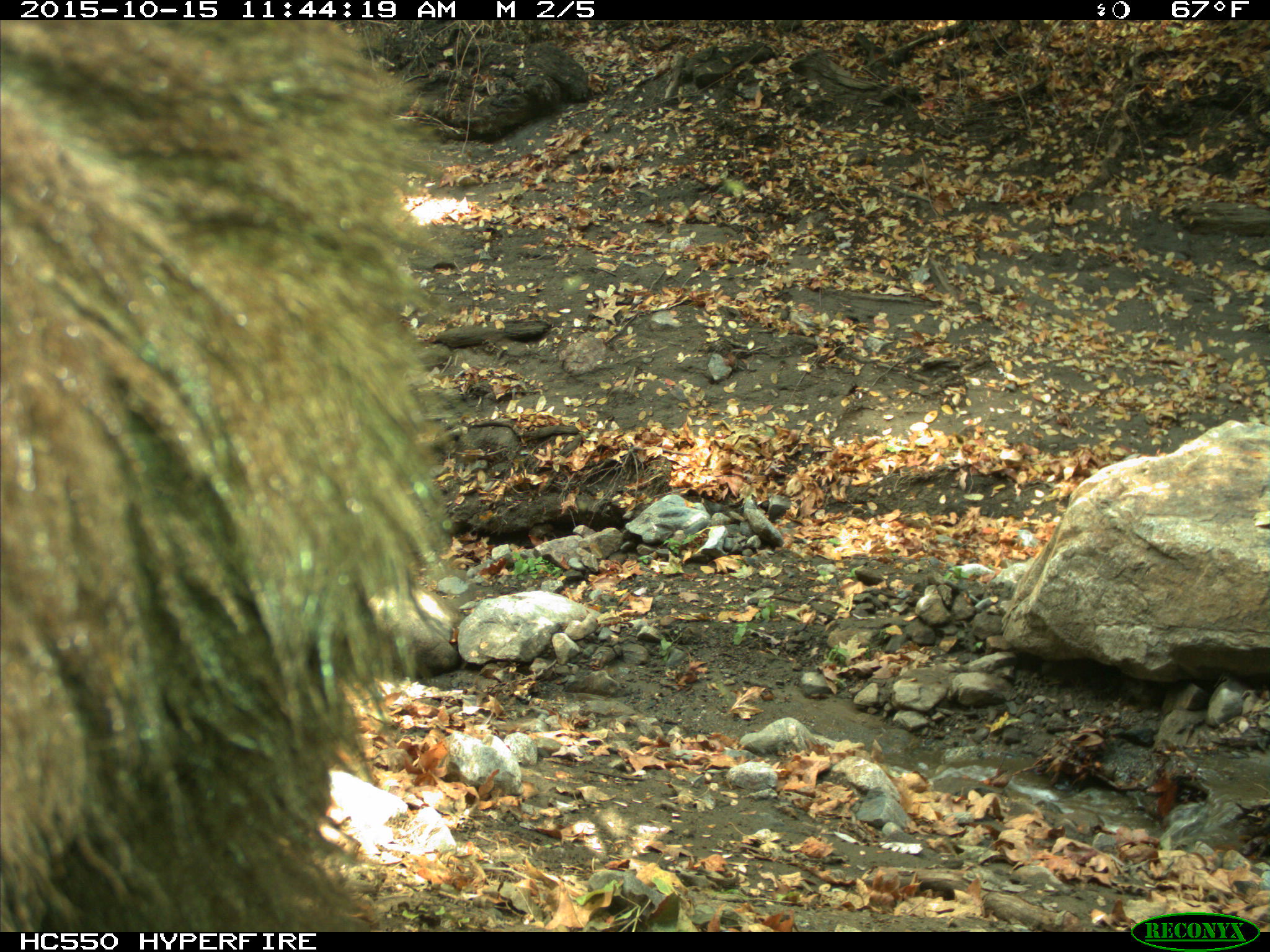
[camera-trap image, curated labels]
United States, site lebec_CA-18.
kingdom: Animalia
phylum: Chordata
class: Mammalia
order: Carnivora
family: Ursidae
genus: Ursus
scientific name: Ursus americanus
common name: american black bear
Ursus americanus (american black bear).